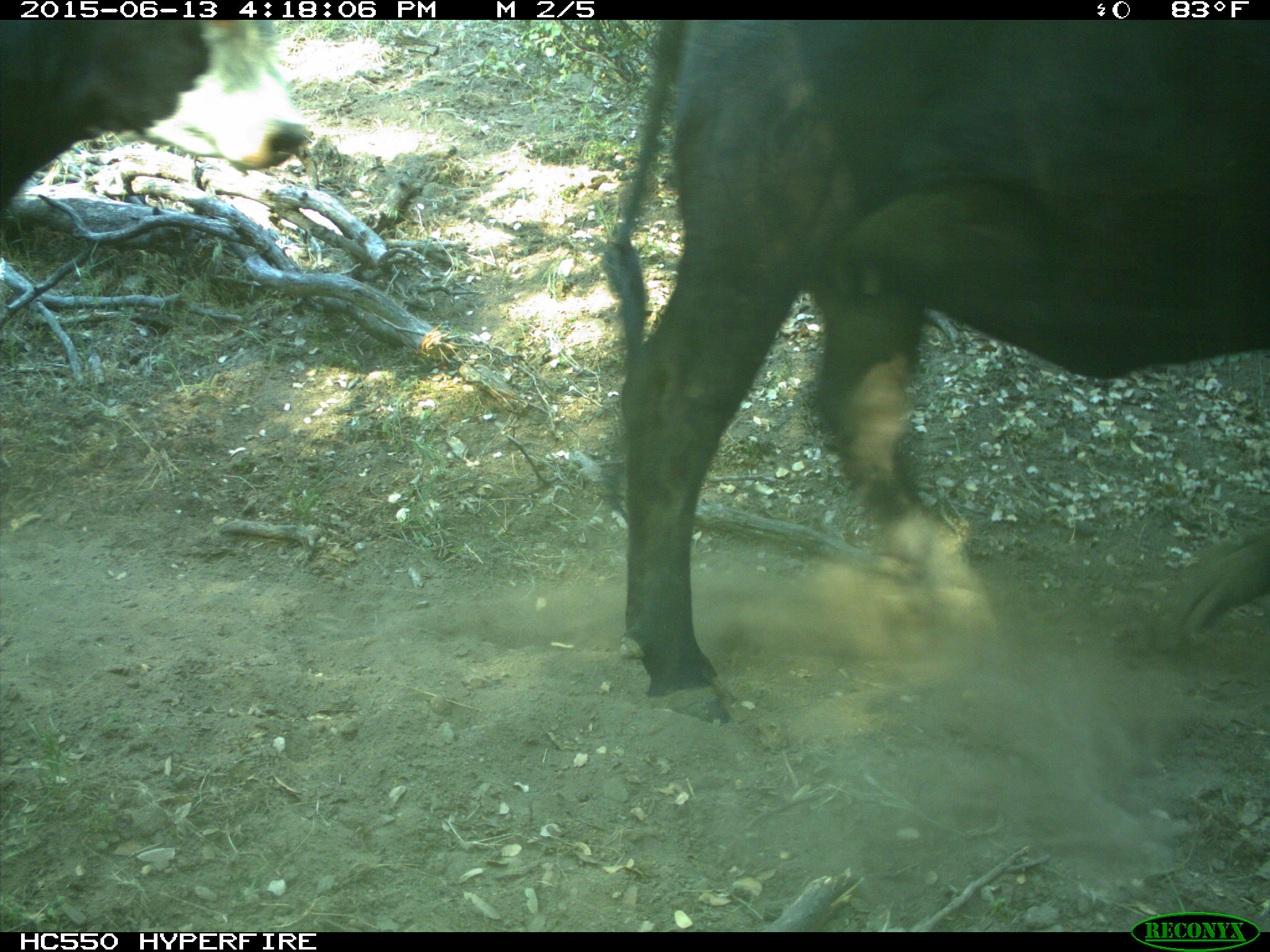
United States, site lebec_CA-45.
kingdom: Animalia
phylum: Chordata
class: Mammalia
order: Artiodactyla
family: Bovidae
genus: Bos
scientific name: Bos taurus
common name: domestic cow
Bos taurus (domestic cow).